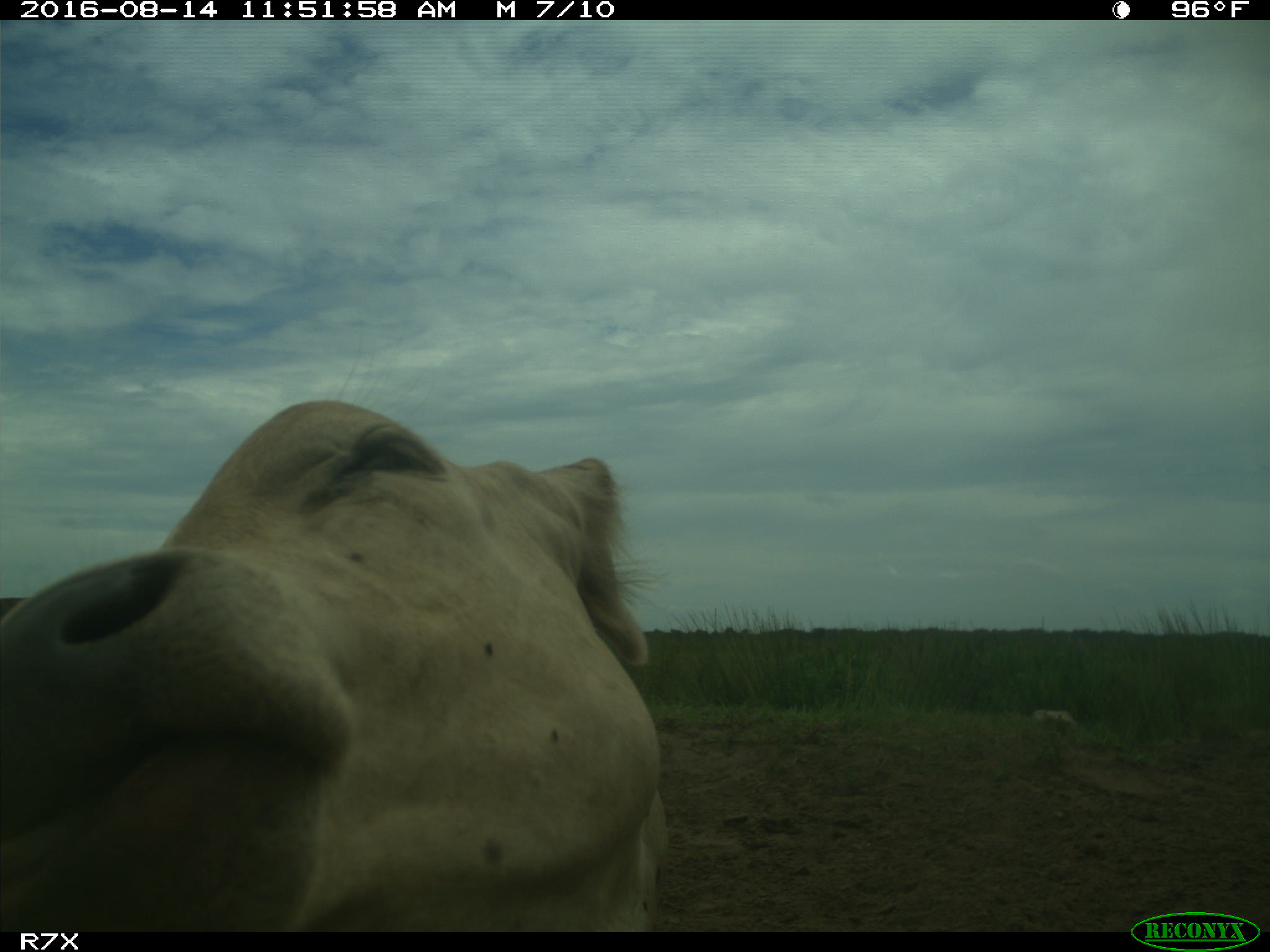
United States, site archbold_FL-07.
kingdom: Animalia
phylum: Chordata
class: Mammalia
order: Artiodactyla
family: Bovidae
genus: Bos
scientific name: Bos taurus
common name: domestic cow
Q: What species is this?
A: Bos taurus (domestic cow).